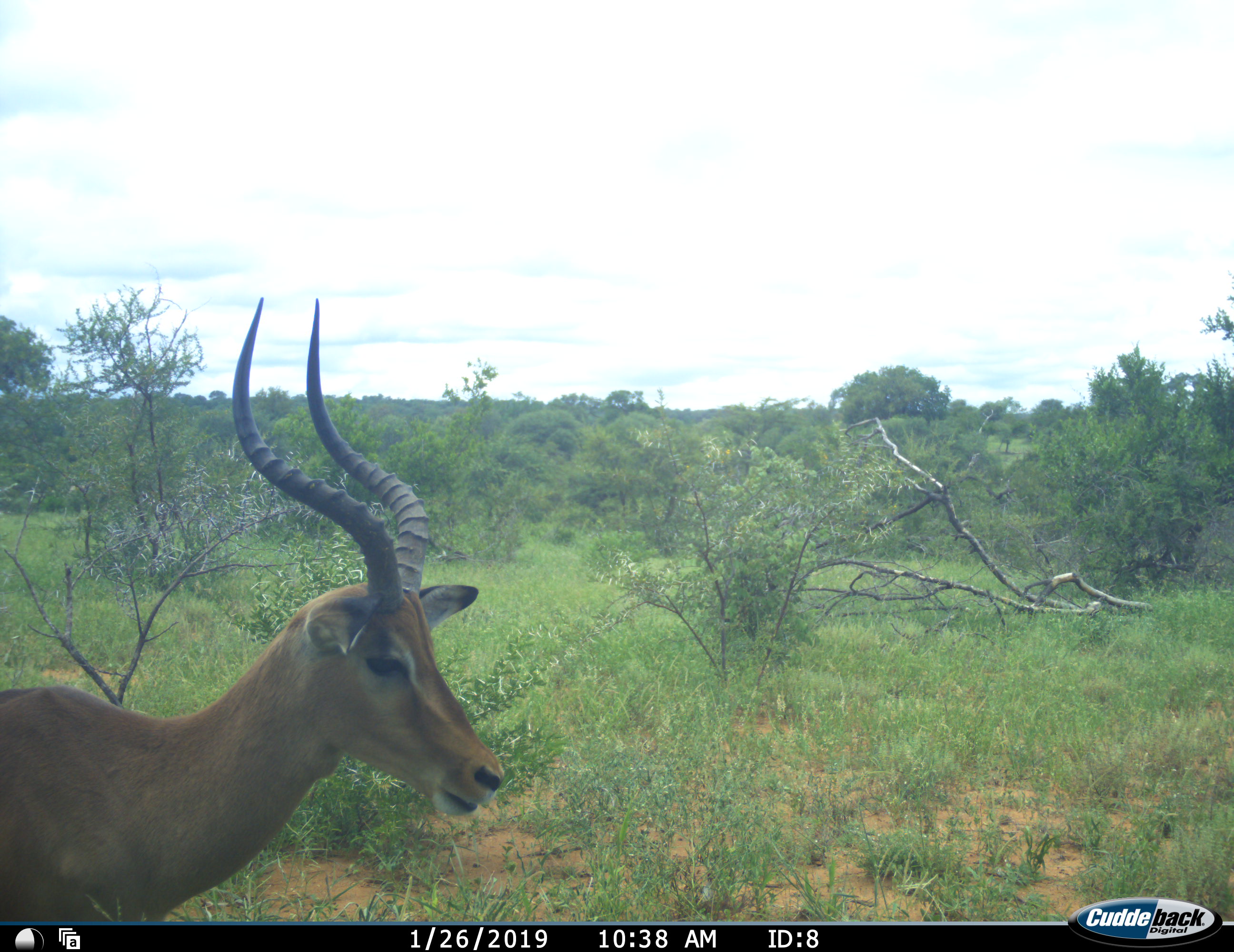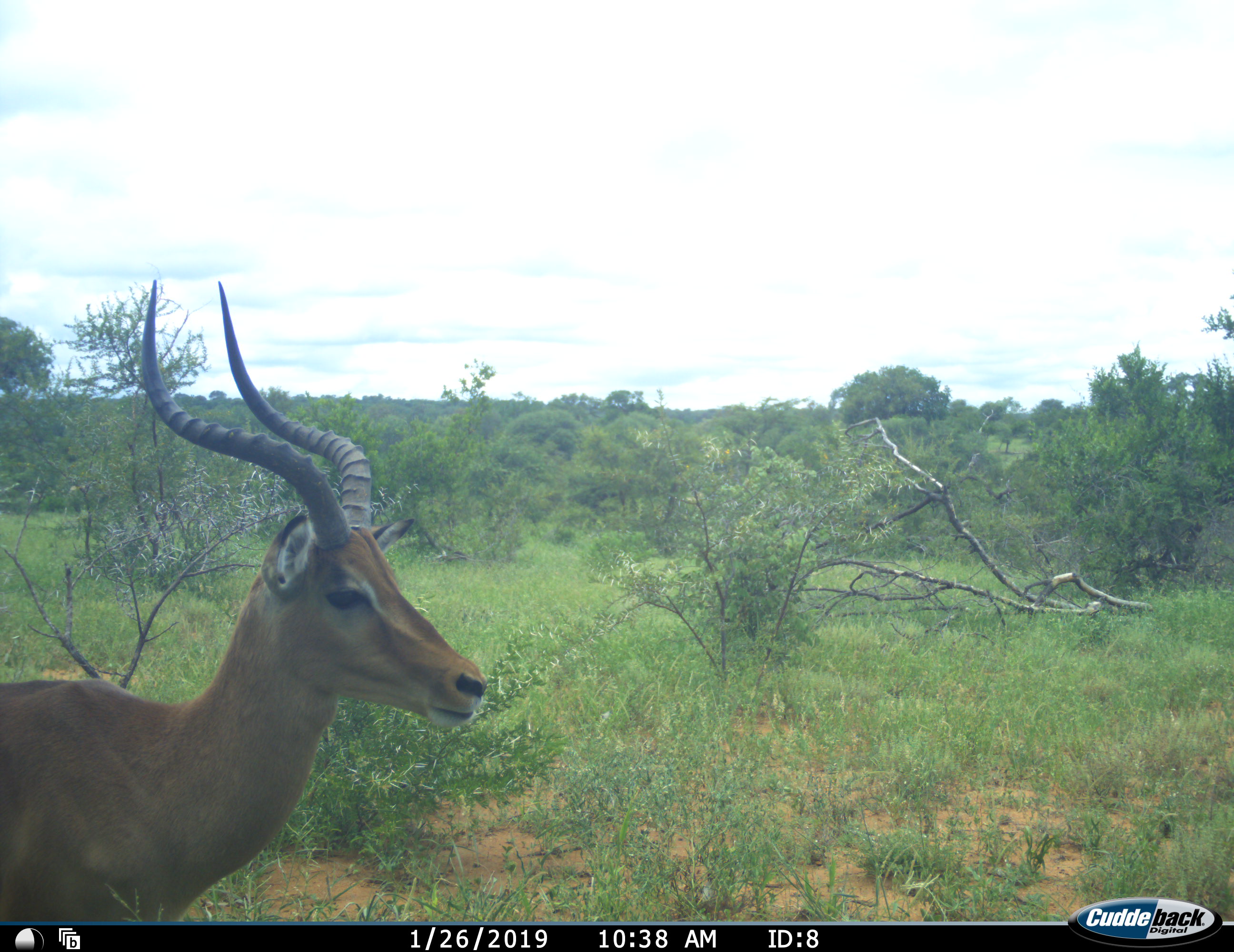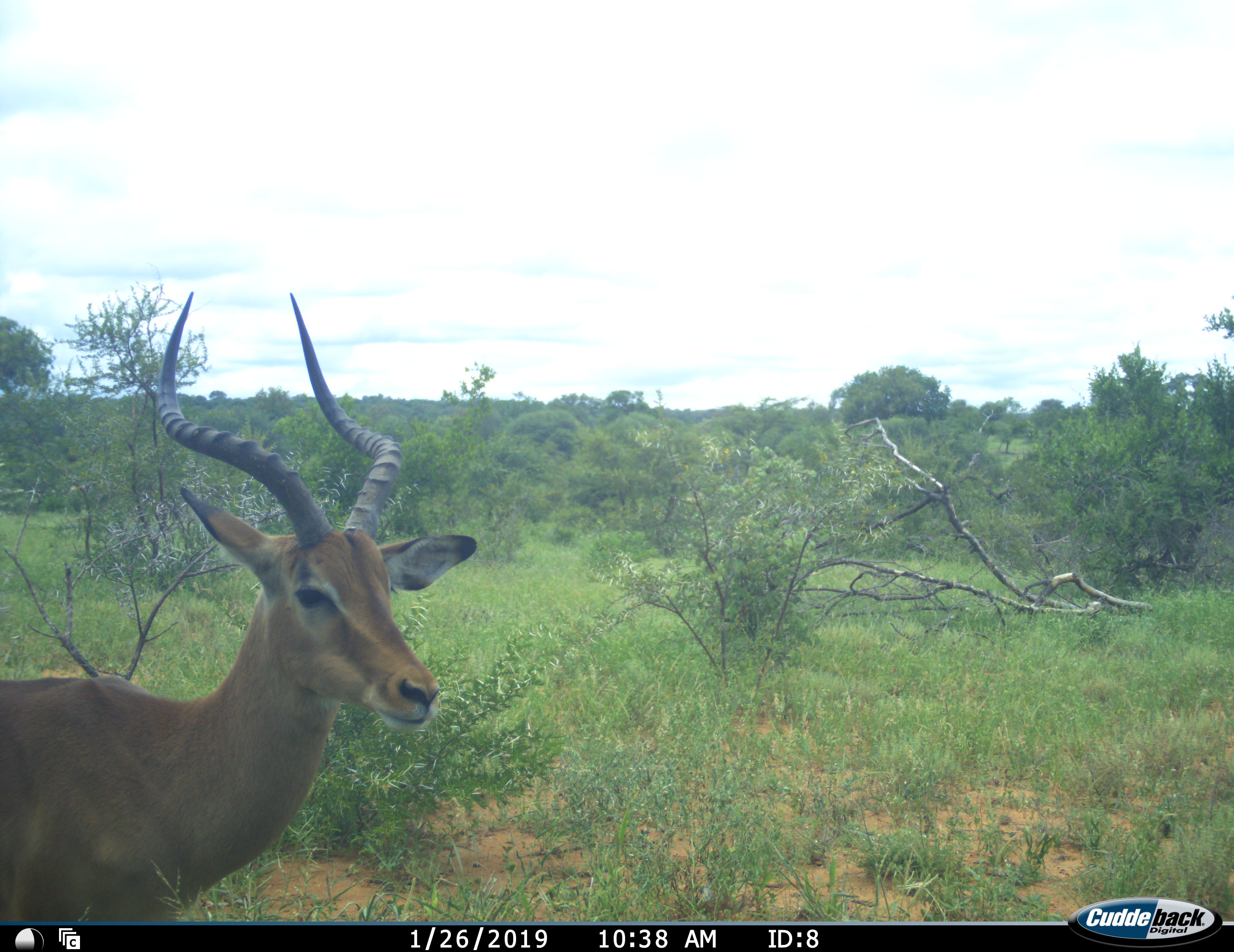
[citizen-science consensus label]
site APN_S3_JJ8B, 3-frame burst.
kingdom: Animalia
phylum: Chordata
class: Mammalia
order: Artiodactyla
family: Bovidae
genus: Aepyceros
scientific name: Aepyceros melampus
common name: impala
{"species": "impala (Aepyceros melampus)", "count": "1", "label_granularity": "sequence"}